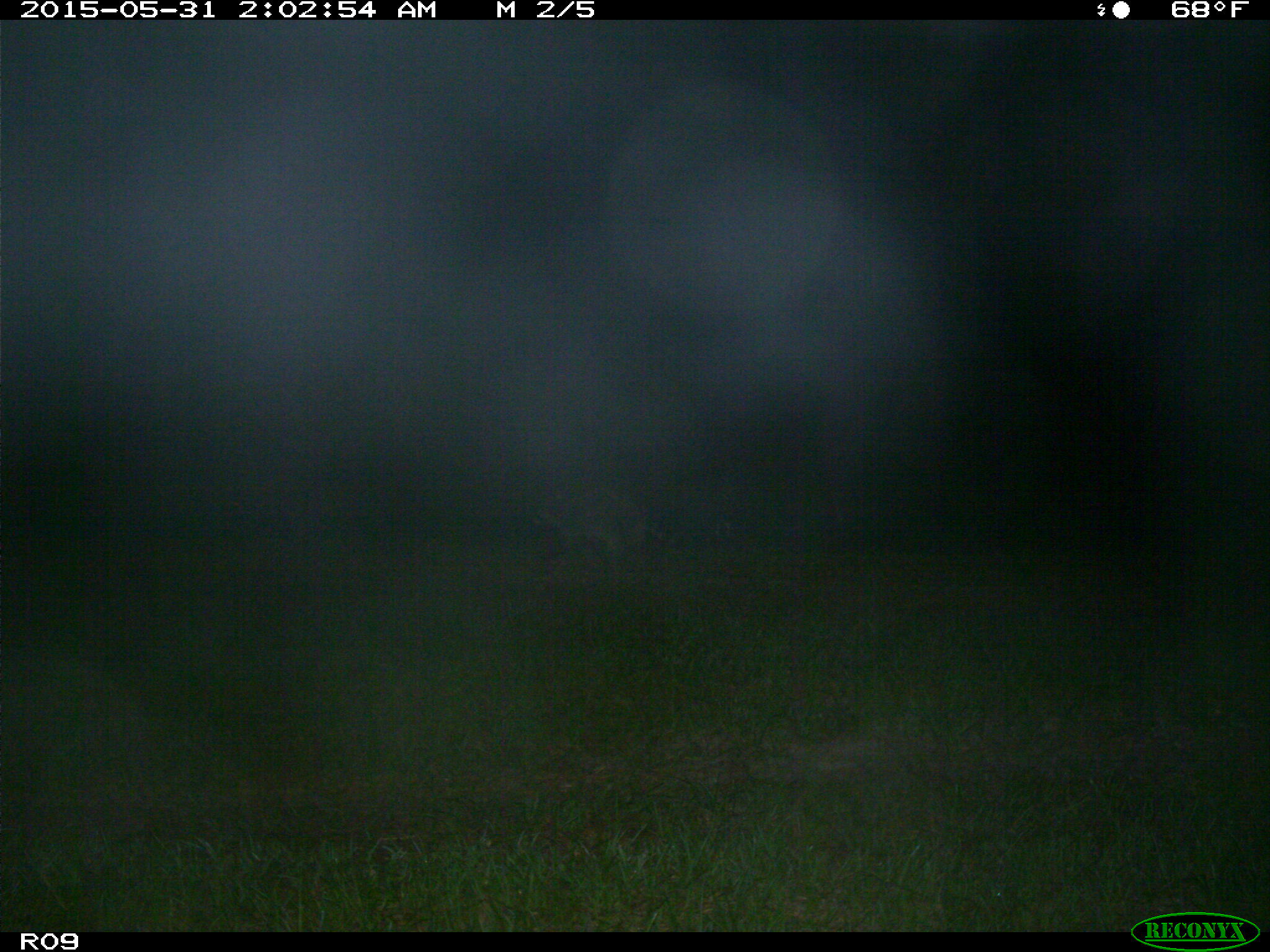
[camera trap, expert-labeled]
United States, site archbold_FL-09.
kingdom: Animalia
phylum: Chordata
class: Mammalia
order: Carnivora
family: Procyonidae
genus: Procyon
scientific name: Procyon lotor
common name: common raccoon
Procyon lotor (common raccoon).